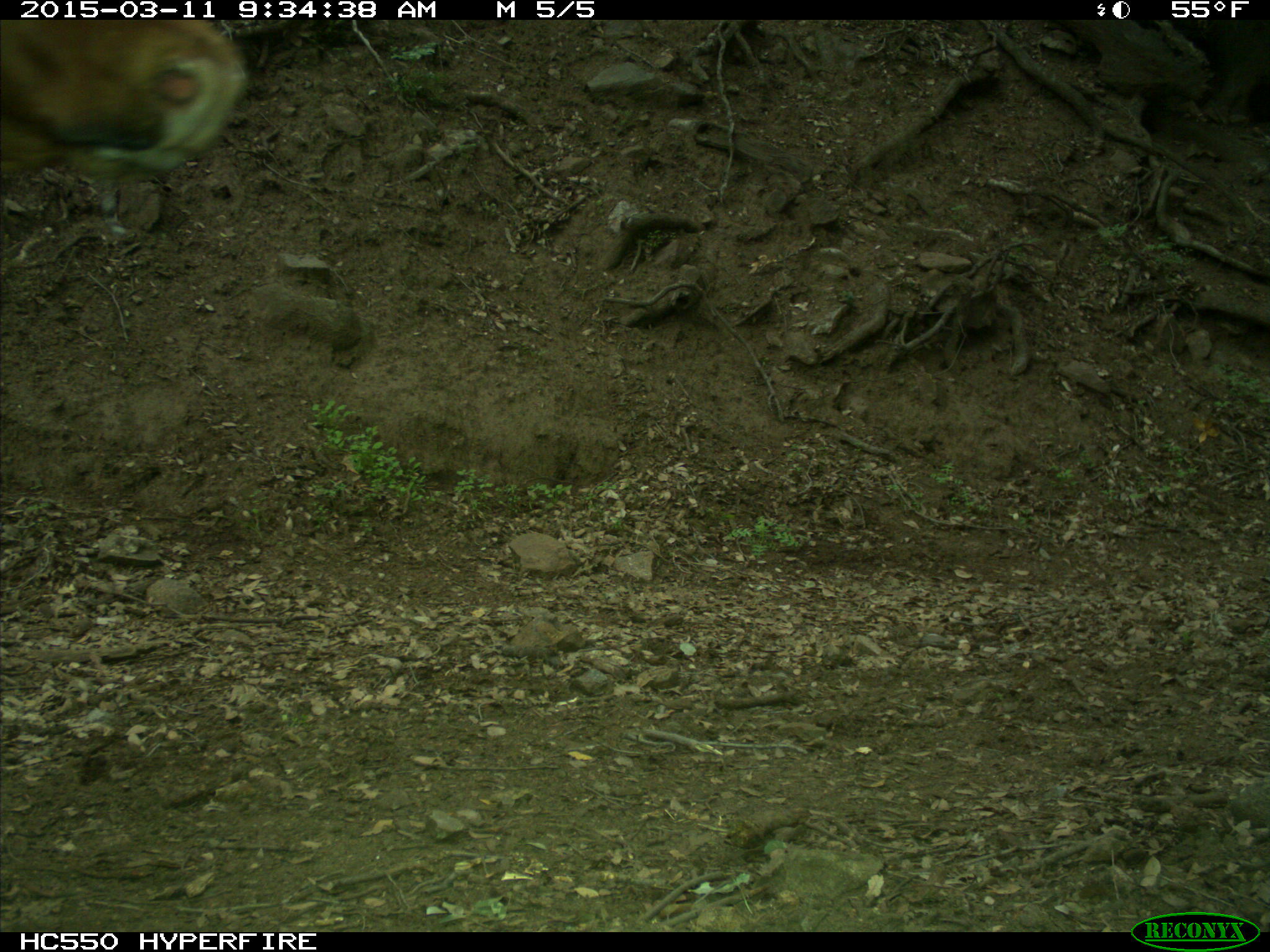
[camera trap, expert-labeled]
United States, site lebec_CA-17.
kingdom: Animalia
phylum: Chordata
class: Mammalia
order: Artiodactyla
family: Bovidae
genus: Bos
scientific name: Bos taurus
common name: domestic cow